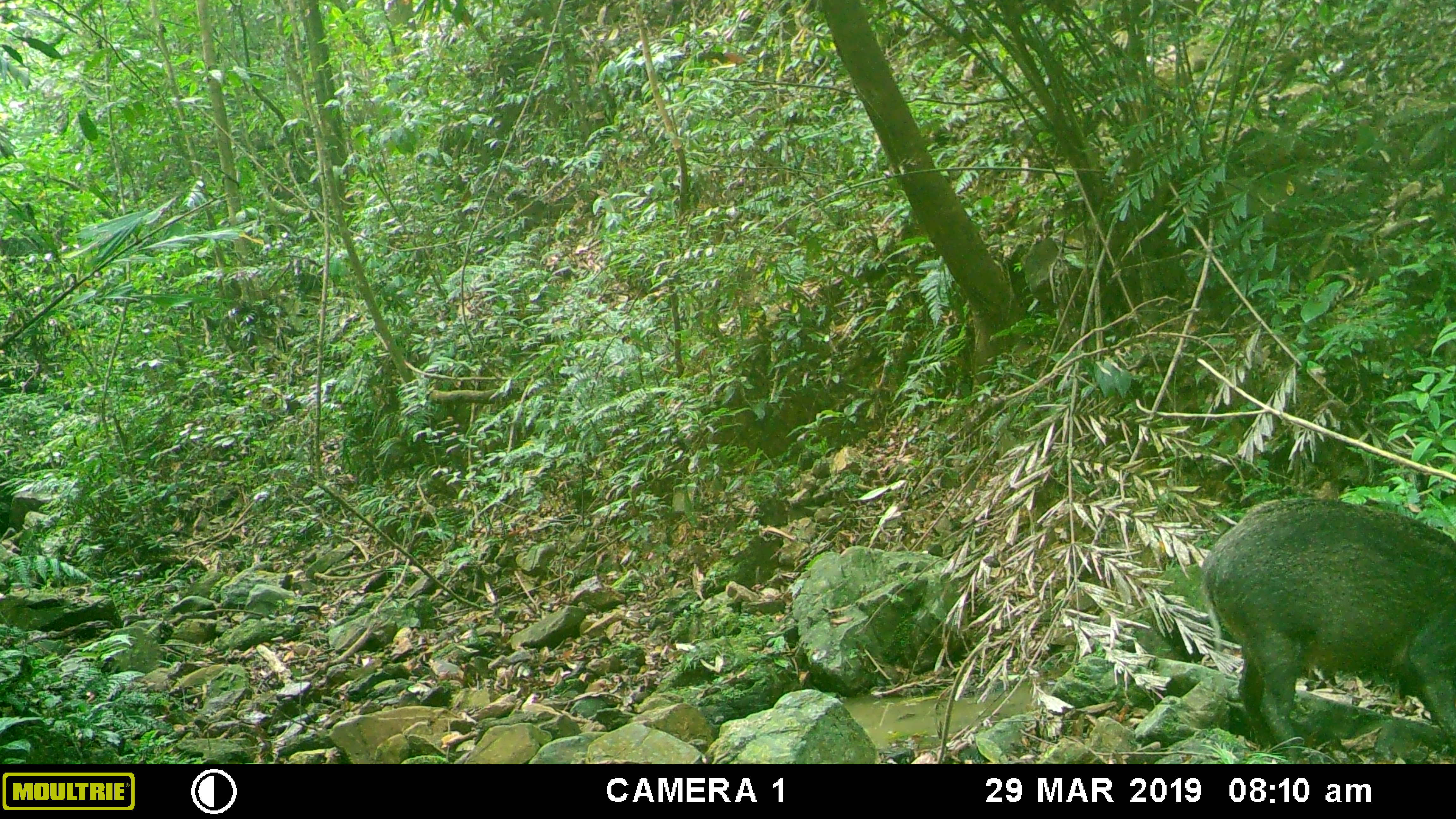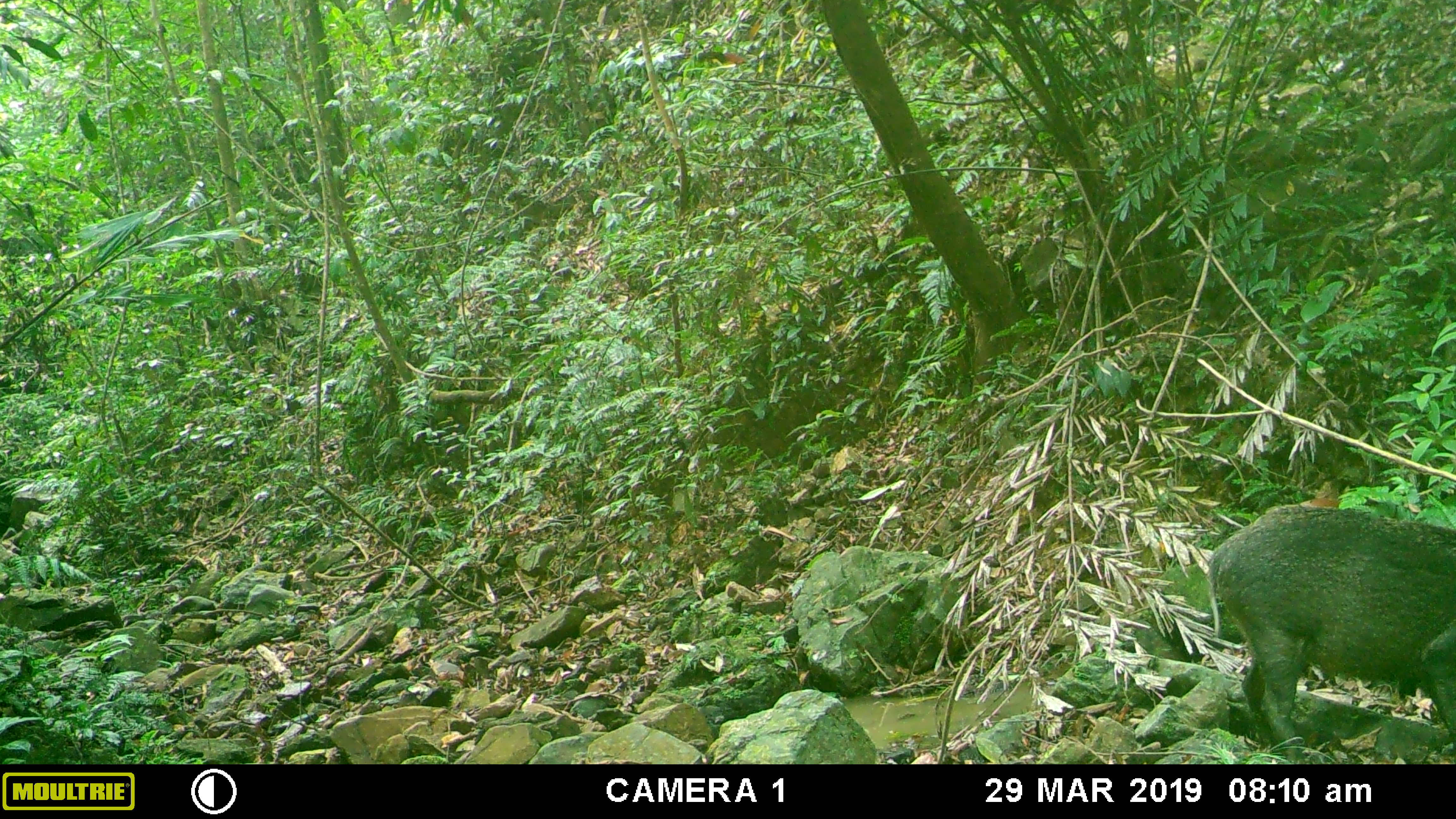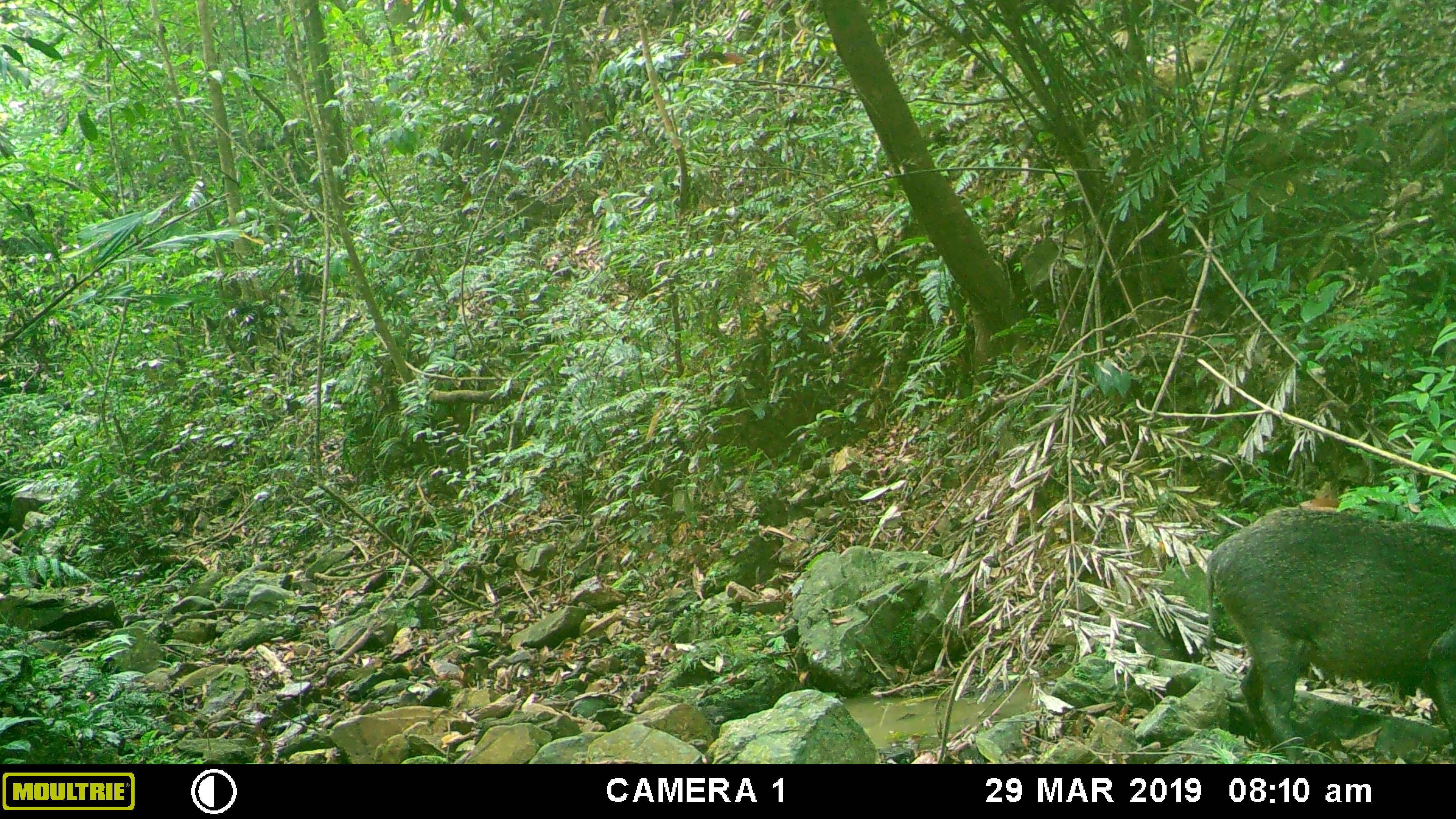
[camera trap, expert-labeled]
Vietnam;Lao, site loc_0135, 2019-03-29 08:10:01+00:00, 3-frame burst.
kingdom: Animalia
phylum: Chordata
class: Mammalia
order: Artiodactyla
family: Suidae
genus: Sus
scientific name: Sus scrofa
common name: eurasian wild pig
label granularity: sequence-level